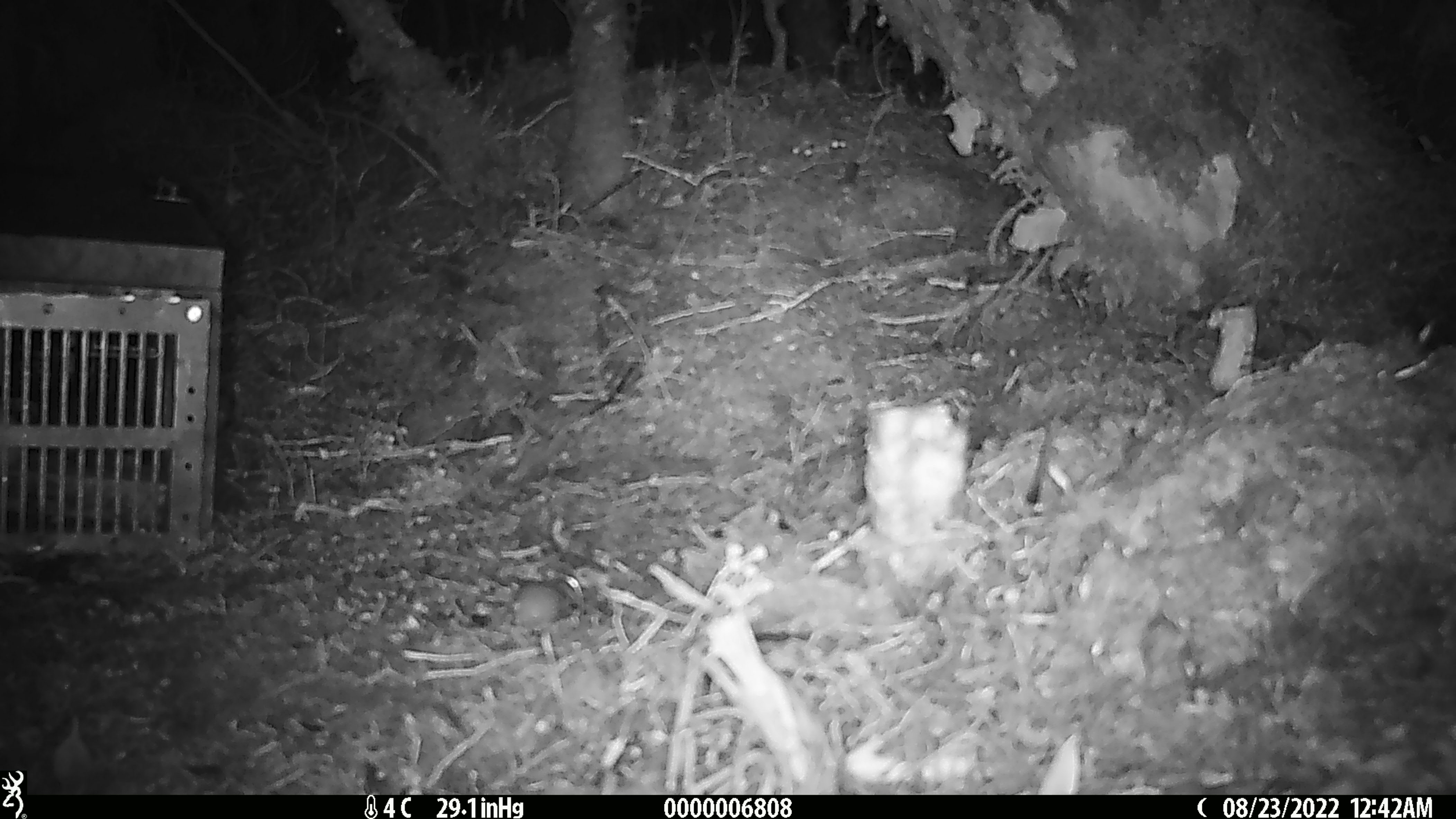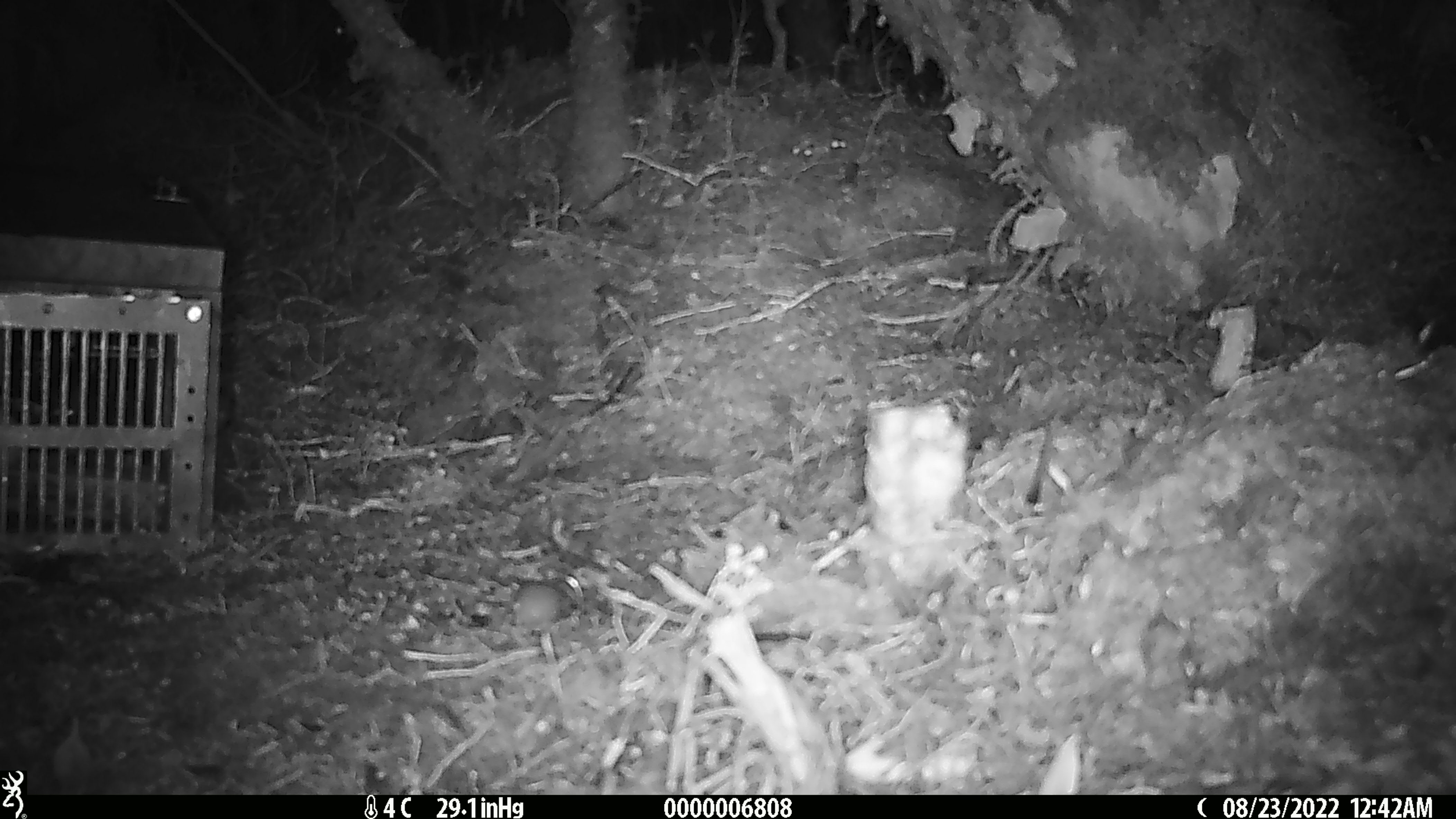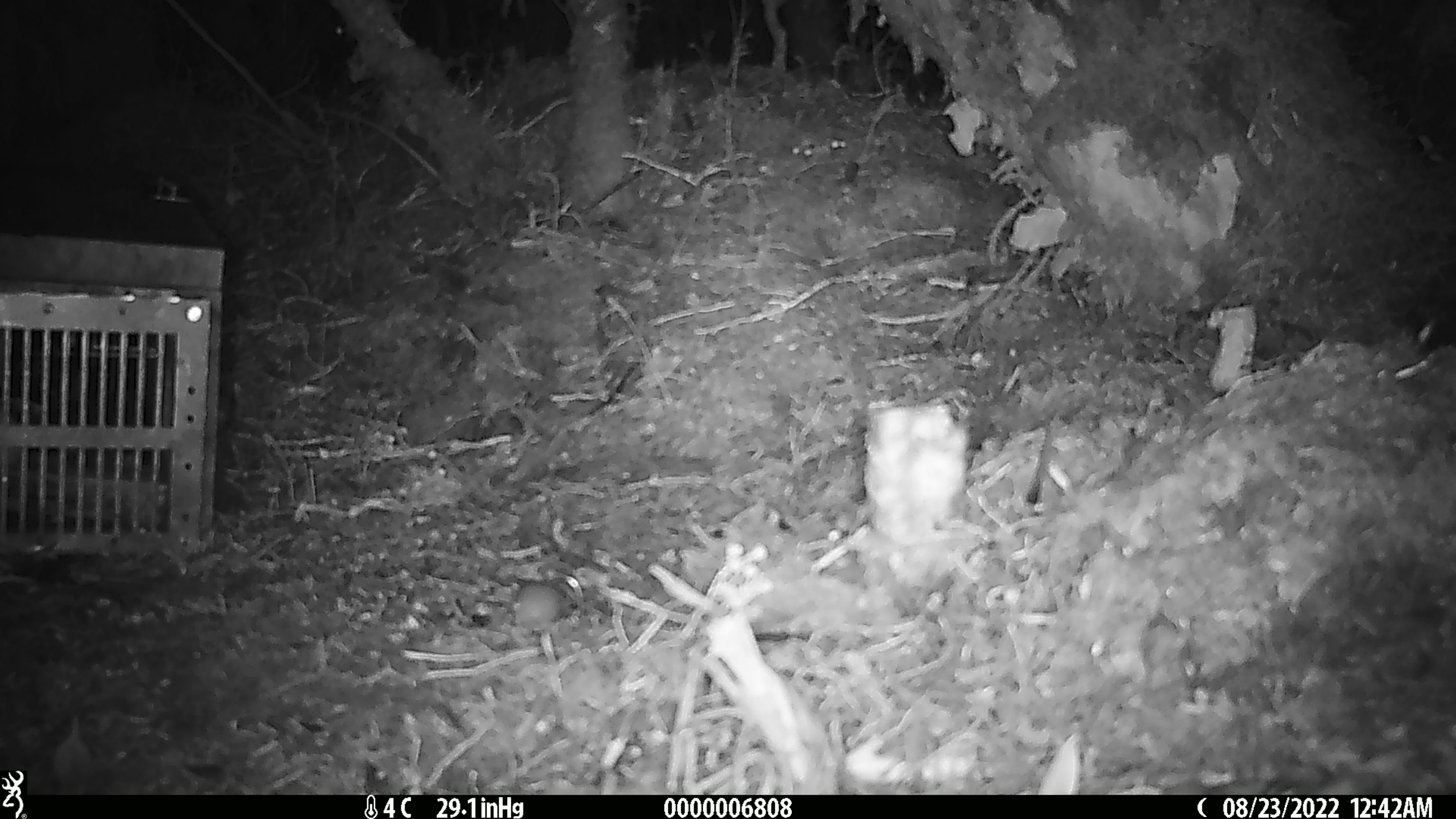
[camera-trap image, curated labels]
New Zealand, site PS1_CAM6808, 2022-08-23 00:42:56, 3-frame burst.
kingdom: Animalia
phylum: Chordata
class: Mammalia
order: Rodentia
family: Muridae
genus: Mus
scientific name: Mus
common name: mouse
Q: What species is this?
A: Mouse (Mus).